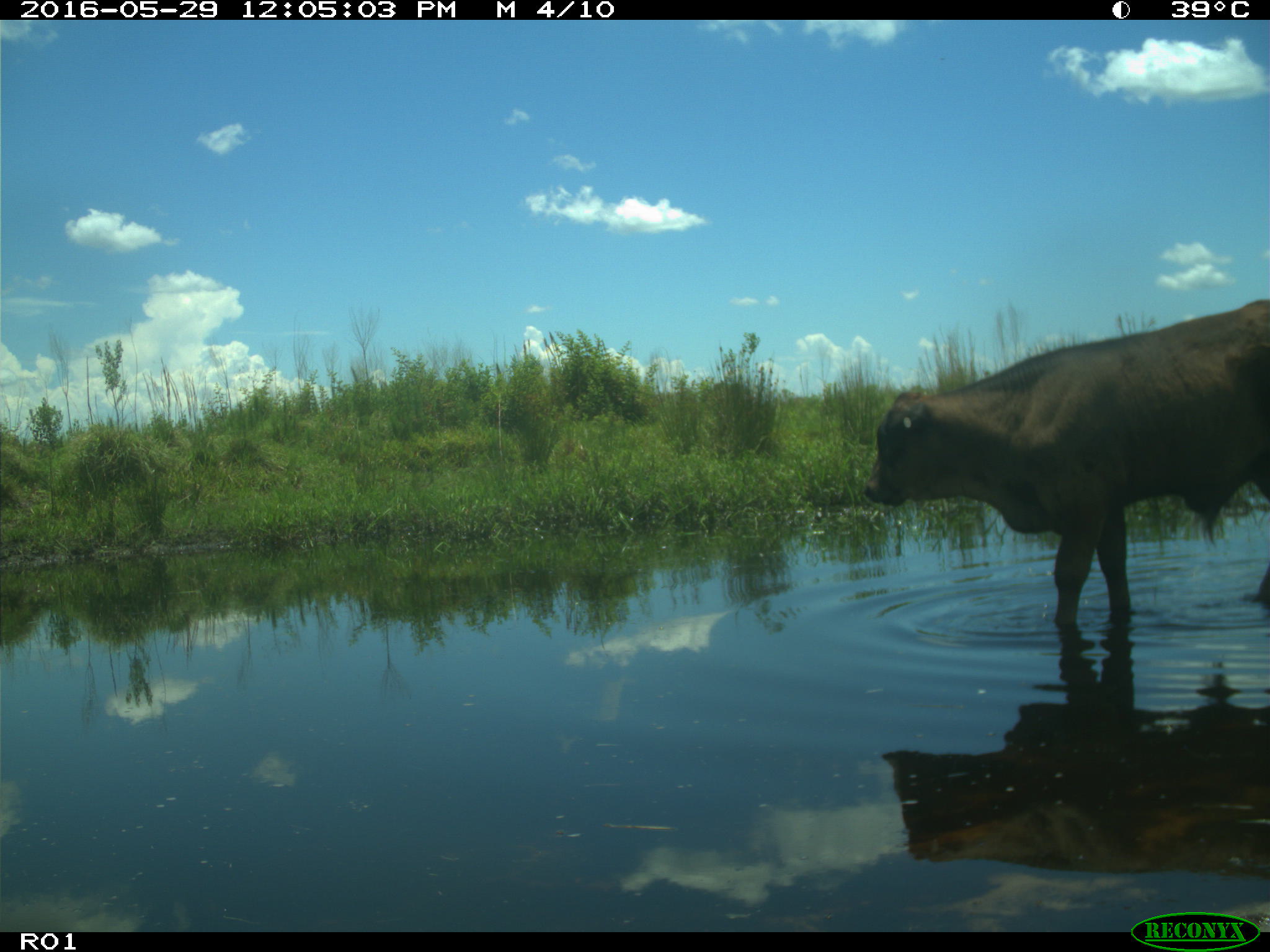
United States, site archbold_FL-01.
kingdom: Animalia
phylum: Chordata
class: Mammalia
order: Artiodactyla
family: Bovidae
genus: Bos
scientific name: Bos taurus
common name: domestic cow